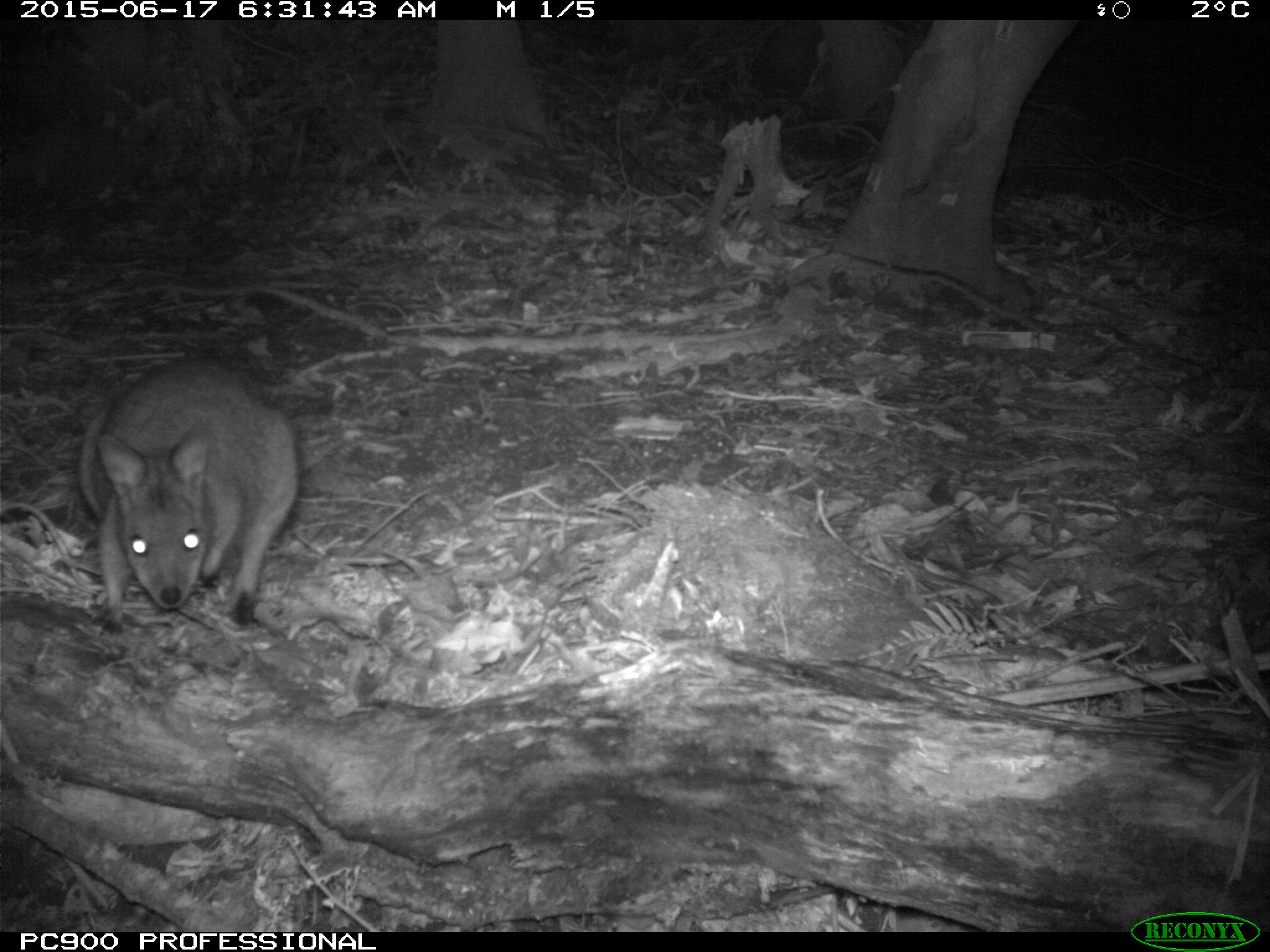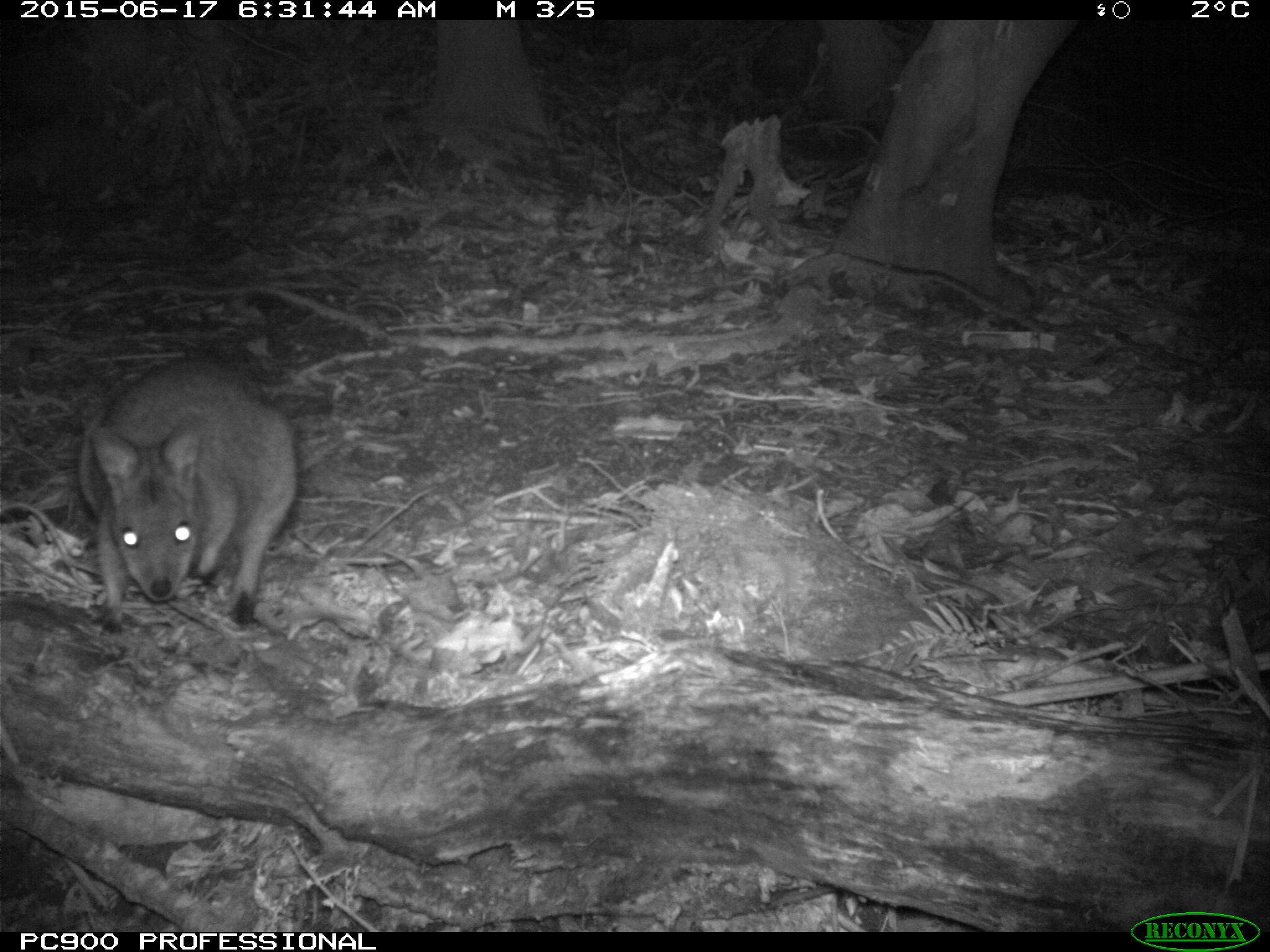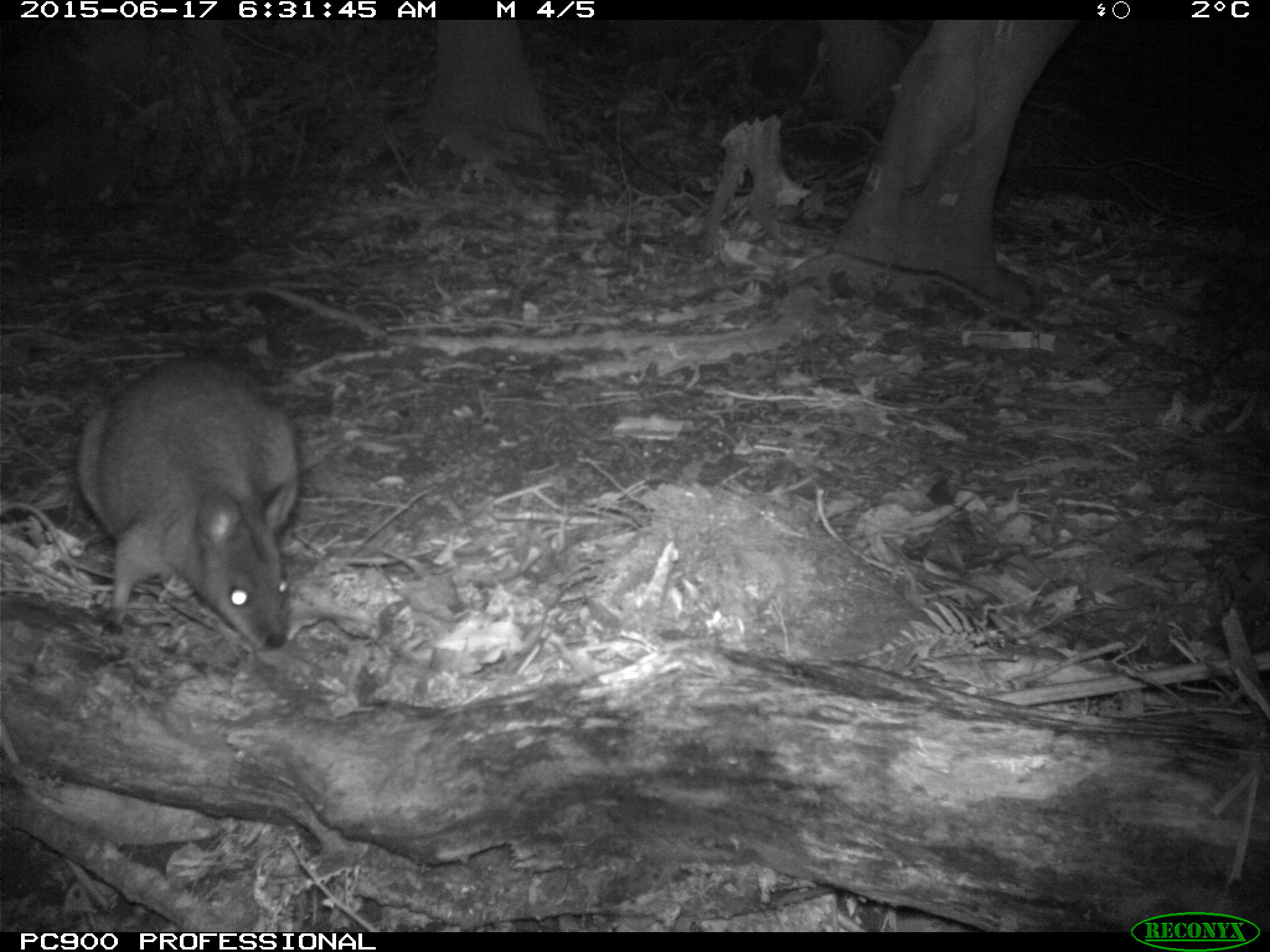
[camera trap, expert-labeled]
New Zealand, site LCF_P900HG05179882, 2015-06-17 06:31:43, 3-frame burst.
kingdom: Animalia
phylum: Chordata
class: Mammalia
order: Diprotodontia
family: Macropodidae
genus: Notamacropus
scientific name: Notamacropus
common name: wallaby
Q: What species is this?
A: Wallaby (Notamacropus).